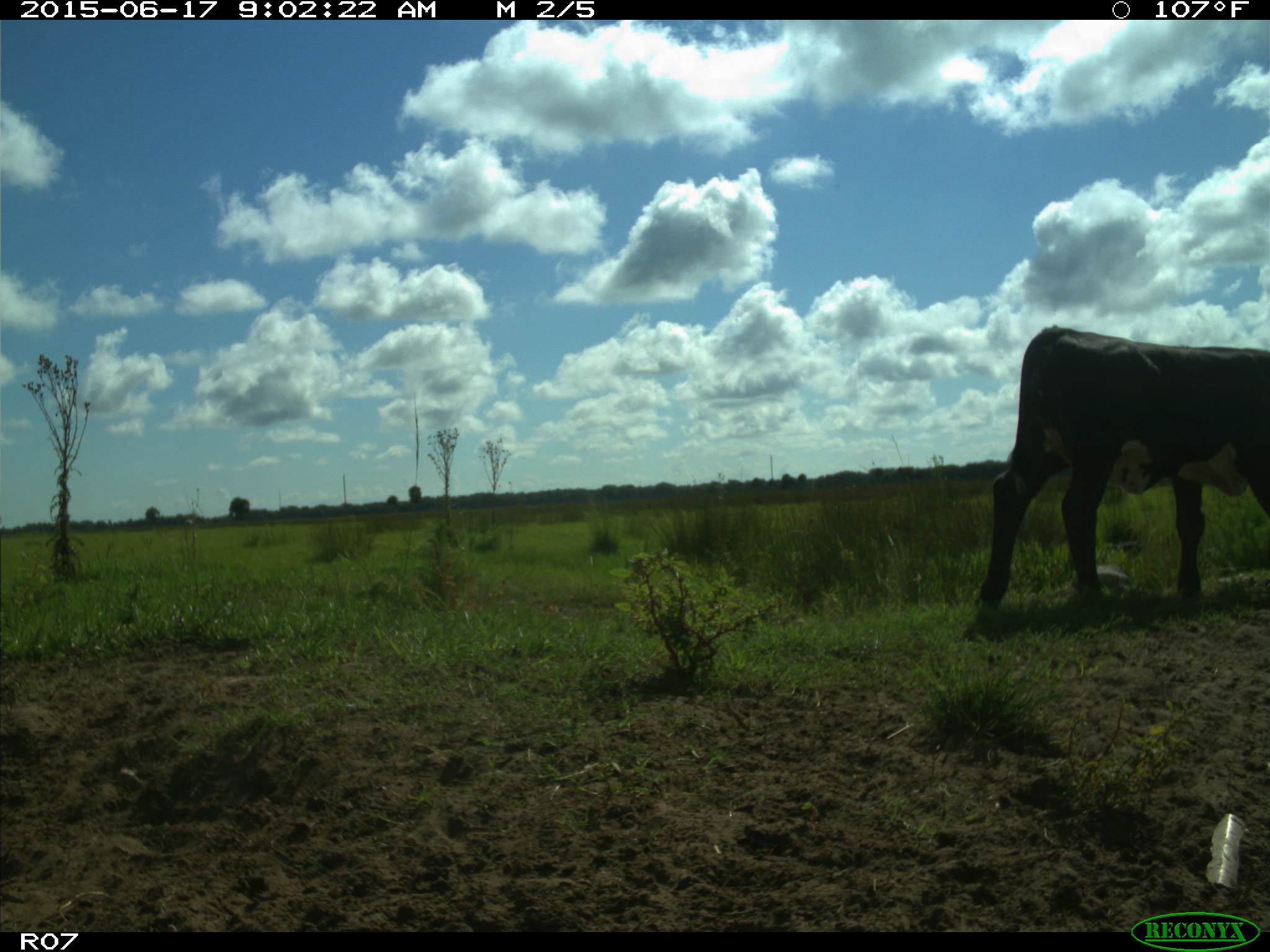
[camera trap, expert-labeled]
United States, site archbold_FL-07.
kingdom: Animalia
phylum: Chordata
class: Mammalia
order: Artiodactyla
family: Bovidae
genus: Bos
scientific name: Bos taurus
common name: domestic cow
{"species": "Bos taurus (domestic cow)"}